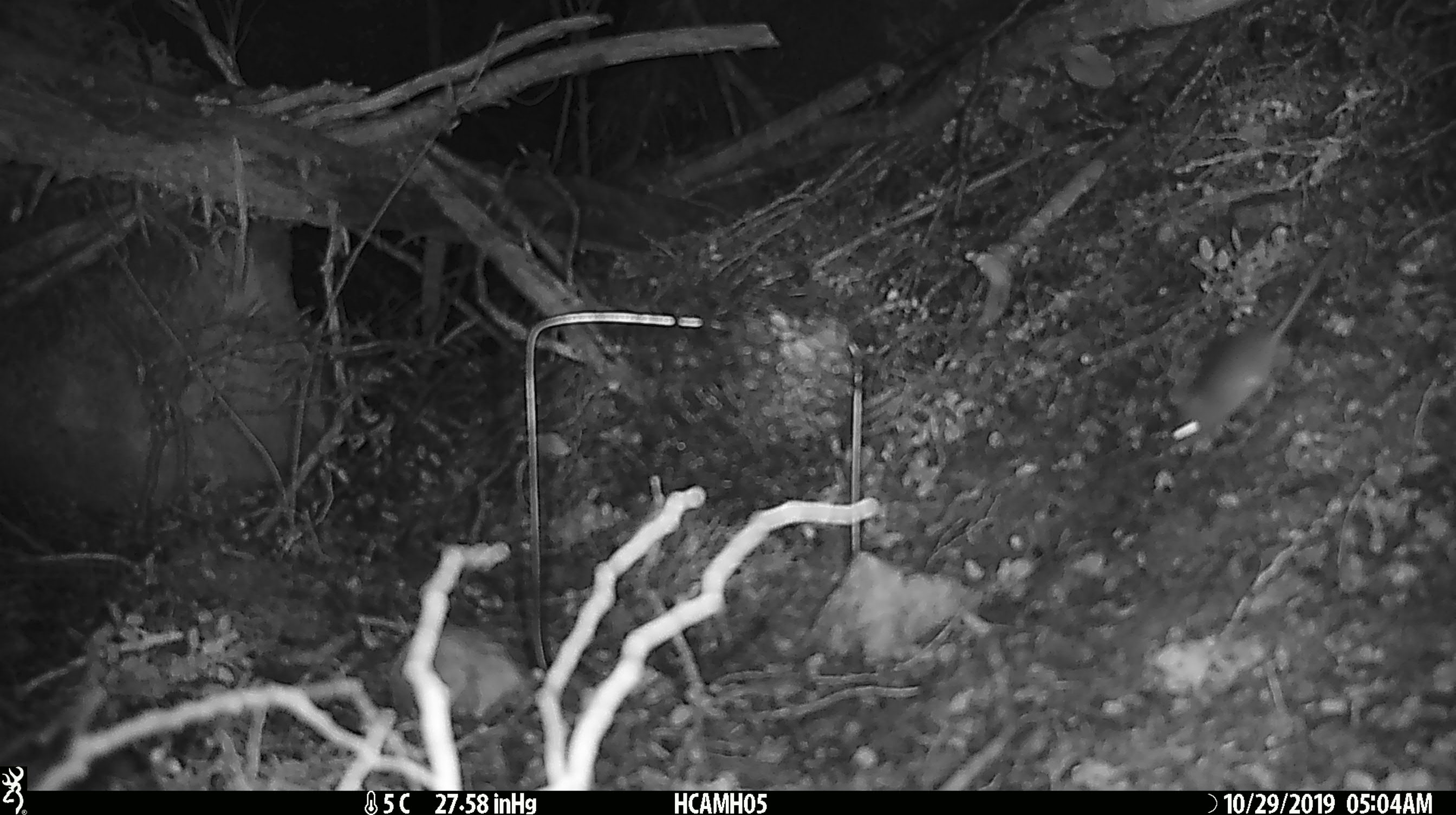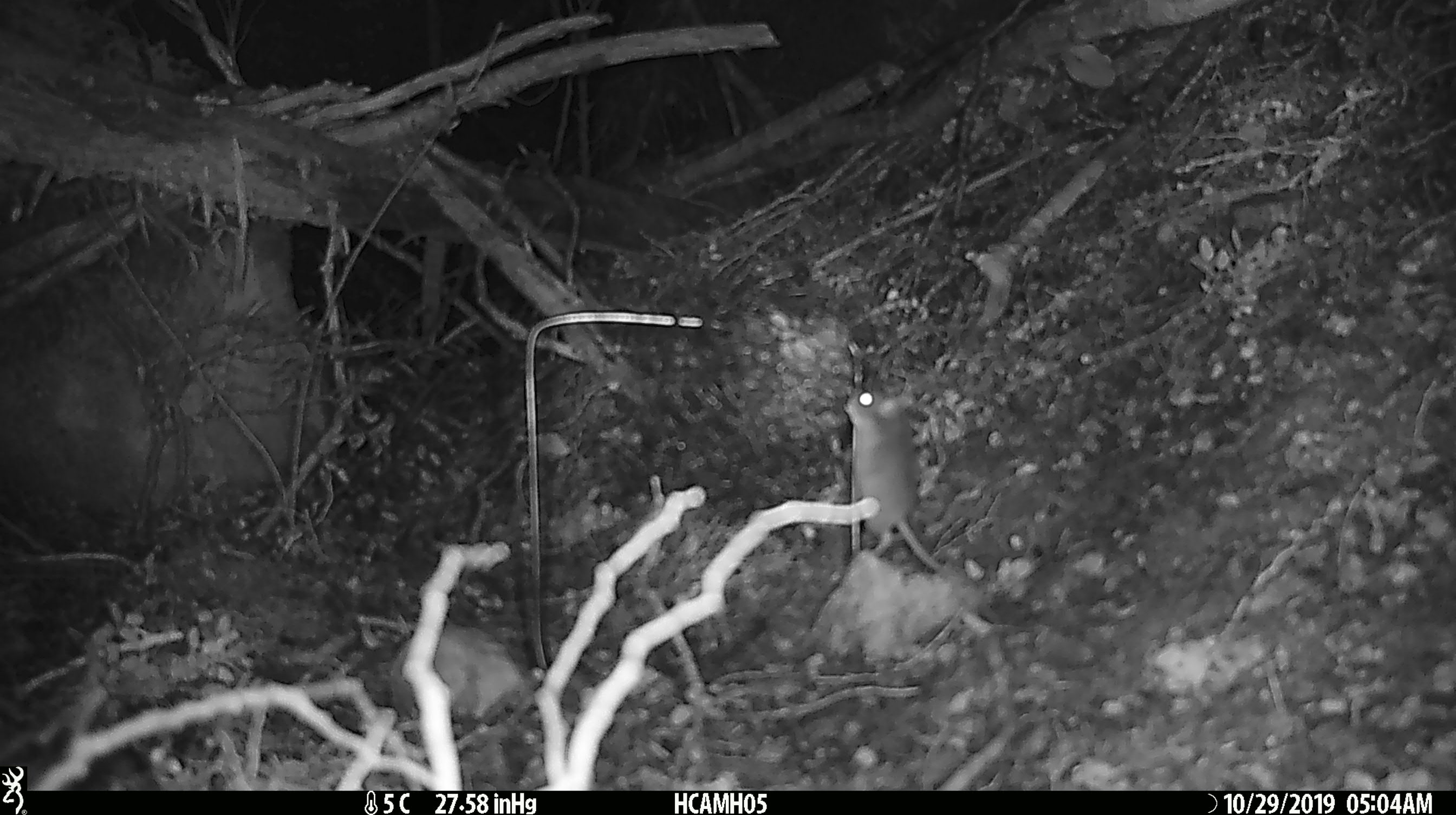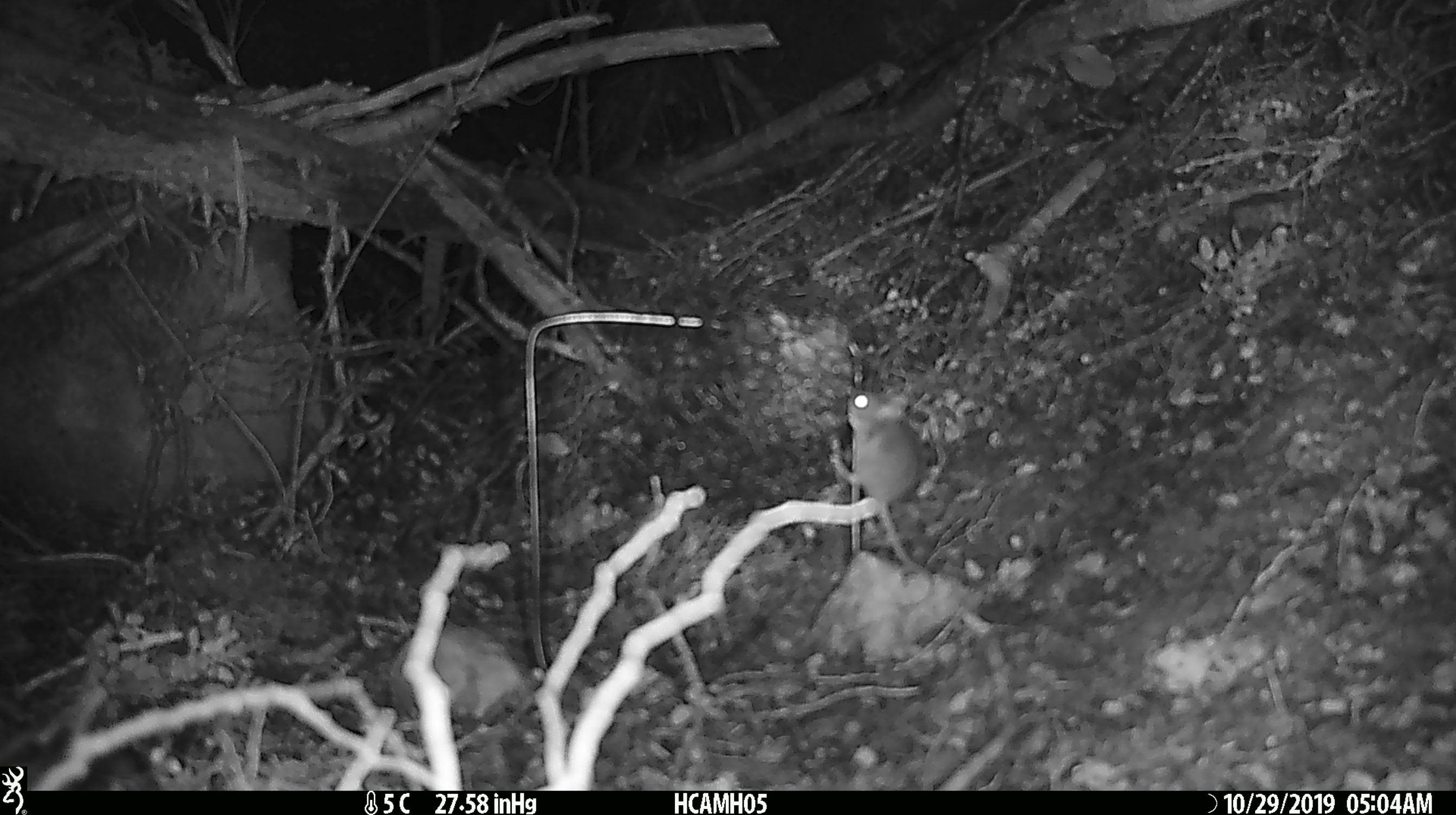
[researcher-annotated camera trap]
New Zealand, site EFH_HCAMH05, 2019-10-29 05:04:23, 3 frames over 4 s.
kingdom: Animalia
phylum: Chordata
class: Mammalia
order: Rodentia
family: Muridae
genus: Mus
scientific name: Mus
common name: mouse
Mouse (Mus).